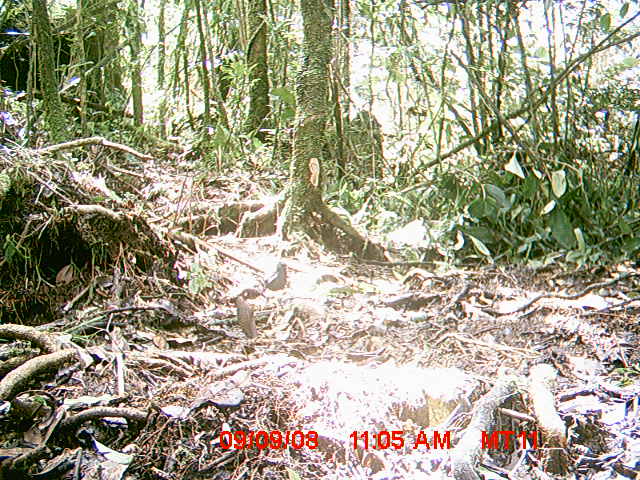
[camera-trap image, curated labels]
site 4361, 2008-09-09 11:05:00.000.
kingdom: Animalia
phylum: Chordata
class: Aves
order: Passeriformes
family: Muscicapidae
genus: Copsychus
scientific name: Copsychus albospecularis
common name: madagascar magpie-robin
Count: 1.